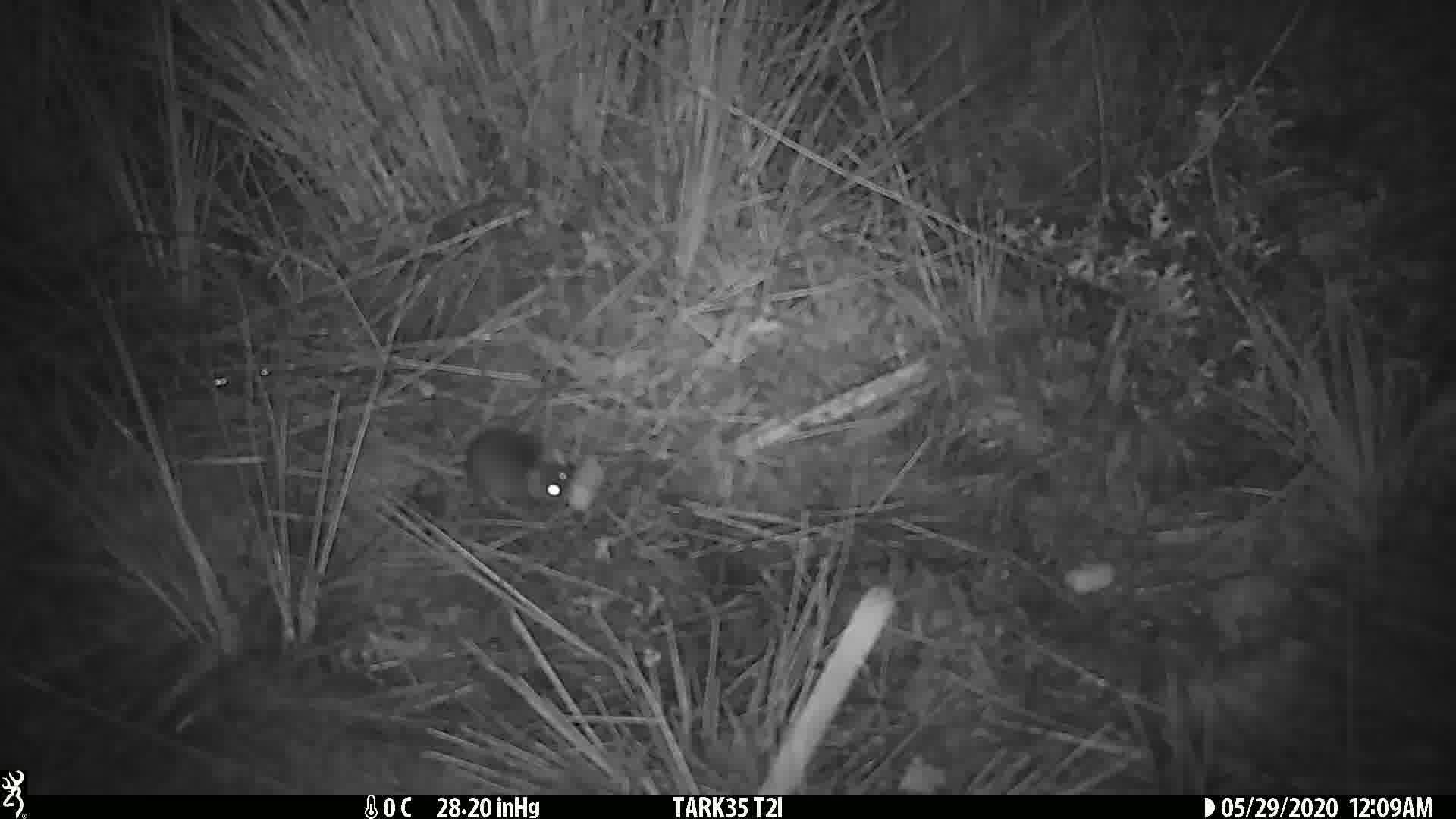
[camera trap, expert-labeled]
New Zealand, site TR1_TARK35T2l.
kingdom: Animalia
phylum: Chordata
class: Mammalia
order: Rodentia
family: Muridae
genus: Mus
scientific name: Mus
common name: mouse